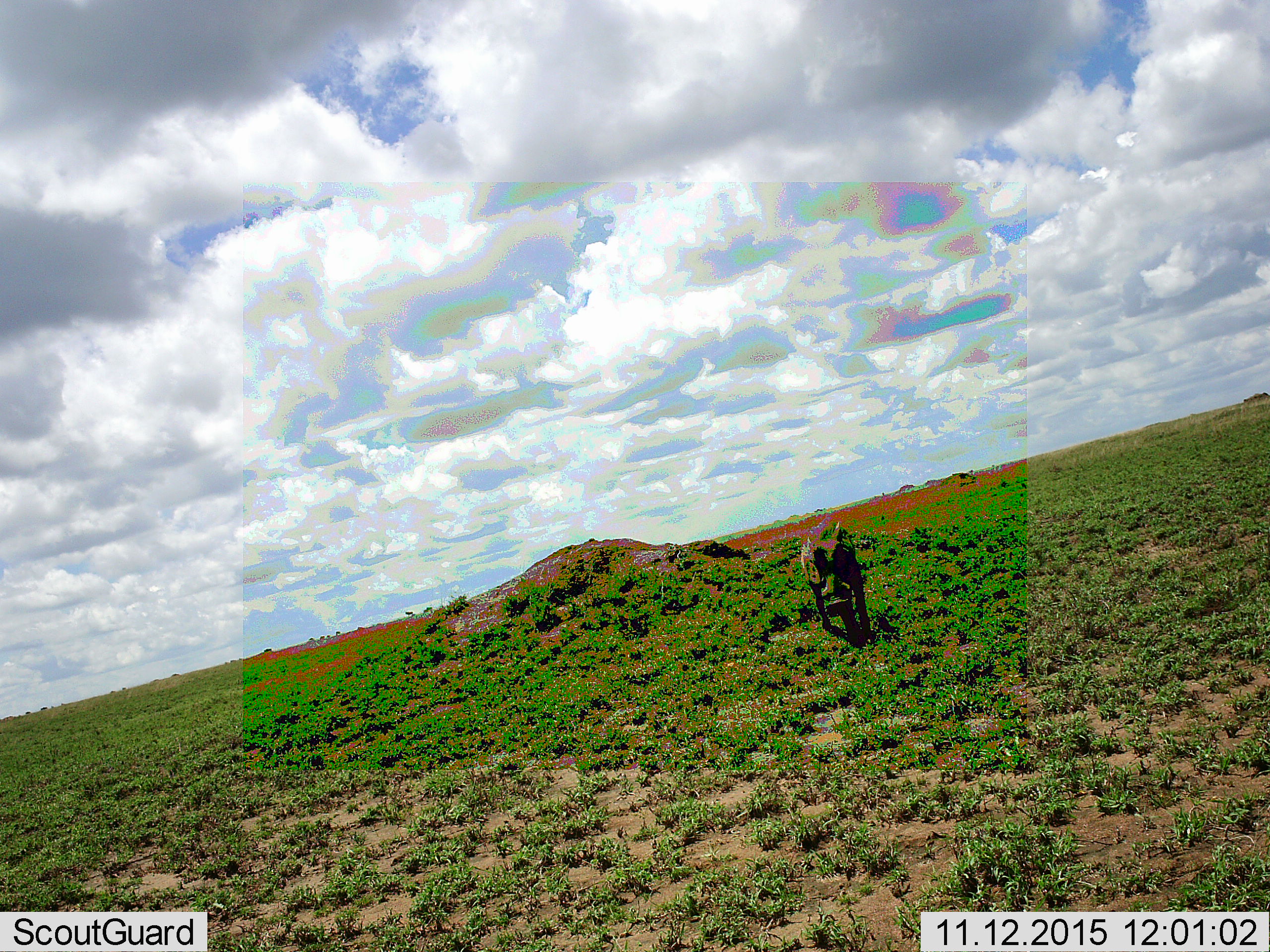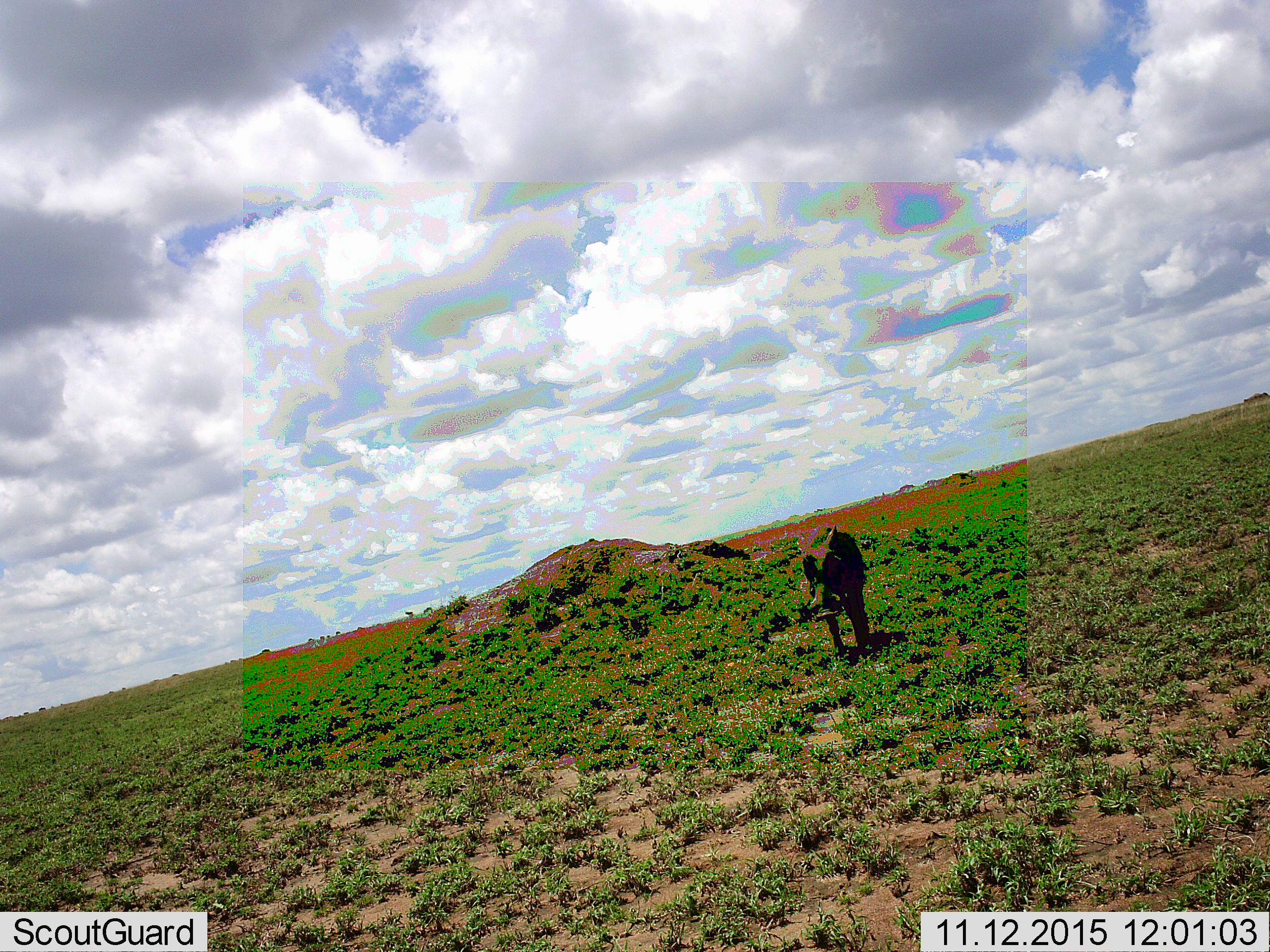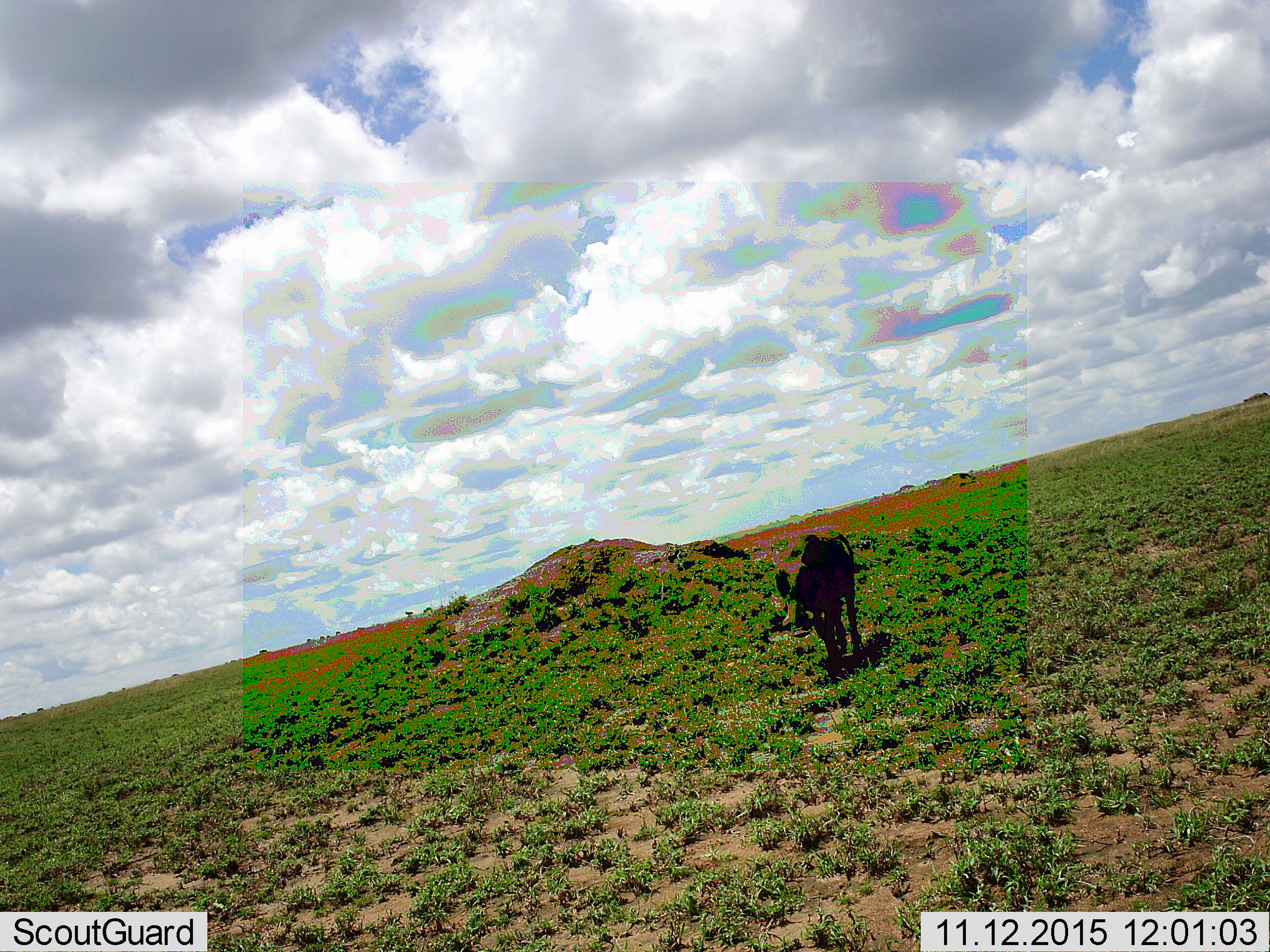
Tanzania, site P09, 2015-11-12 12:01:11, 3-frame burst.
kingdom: Animalia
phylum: Chordata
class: Mammalia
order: Artiodactyla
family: Suidae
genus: Phacochoerus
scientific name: Phacochoerus africanus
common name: warthog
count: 1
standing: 0%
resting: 0%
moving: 100%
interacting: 0%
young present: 0%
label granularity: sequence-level